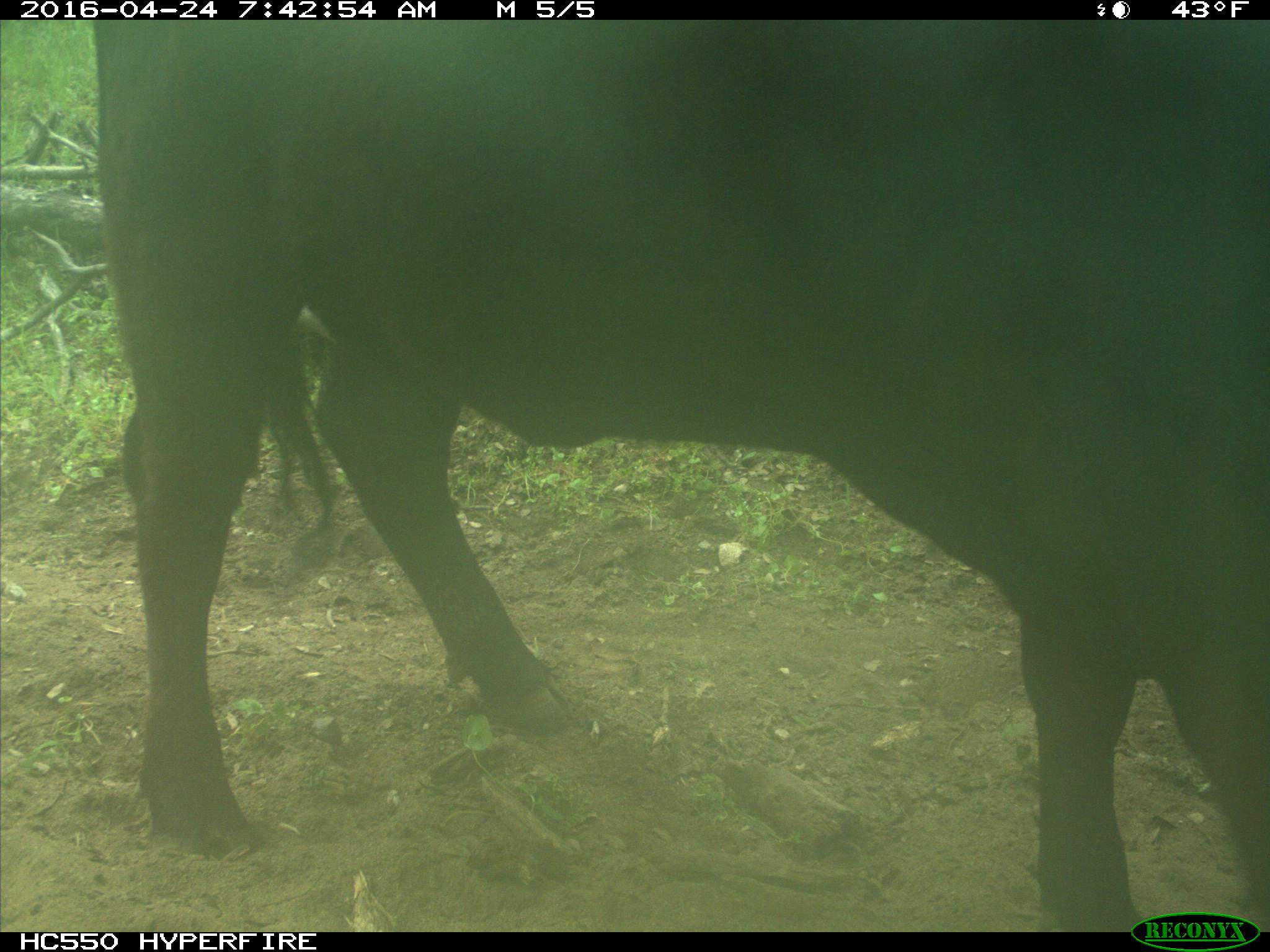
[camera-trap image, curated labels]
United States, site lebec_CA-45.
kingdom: Animalia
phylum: Chordata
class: Mammalia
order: Artiodactyla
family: Bovidae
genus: Bos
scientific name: Bos taurus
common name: domestic cow